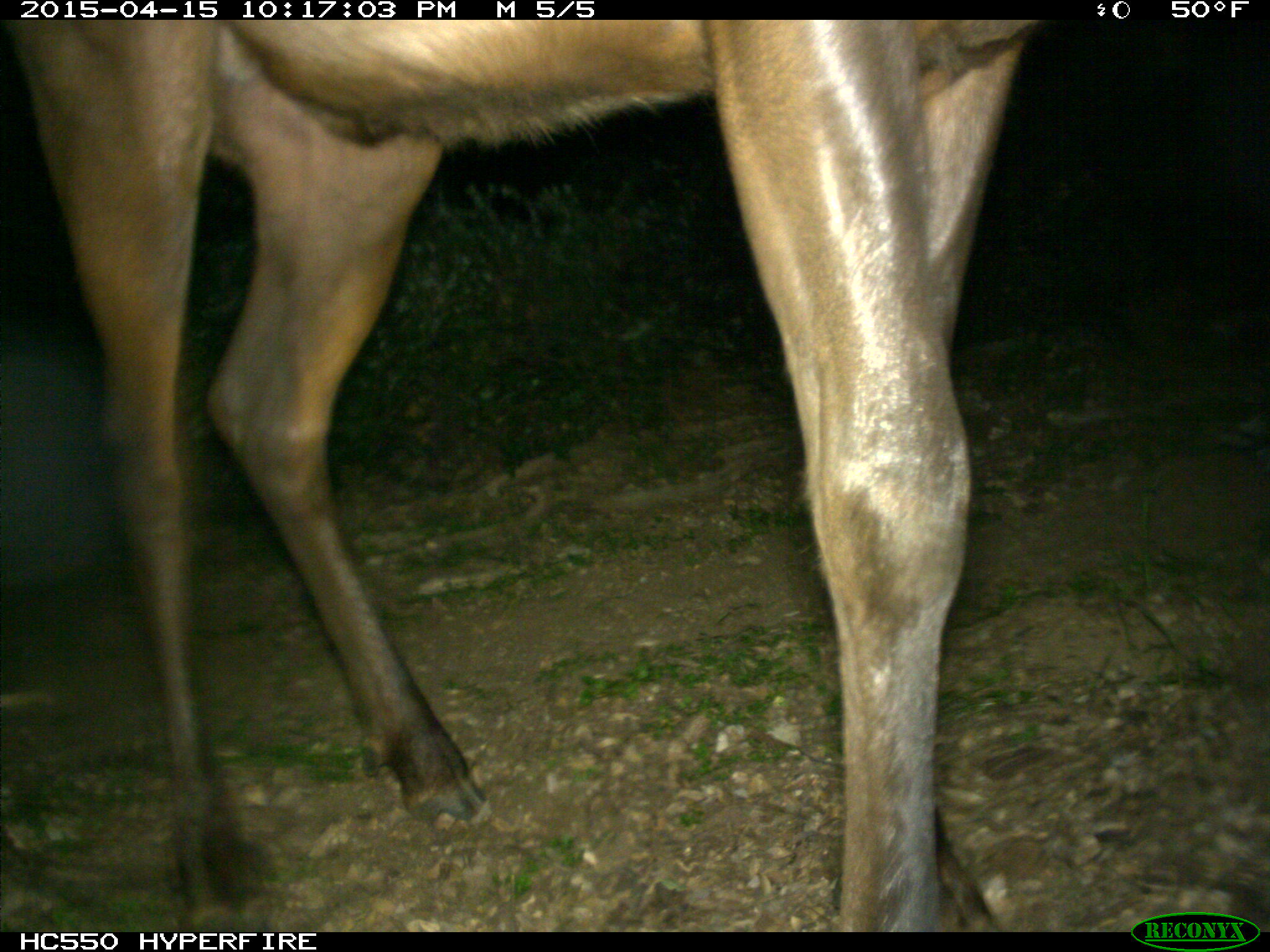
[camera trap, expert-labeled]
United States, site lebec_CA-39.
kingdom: Animalia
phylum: Chordata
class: Mammalia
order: Artiodactyla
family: Cervidae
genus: Cervus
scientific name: Cervus canadensis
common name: elk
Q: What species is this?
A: Cervus canadensis (elk).